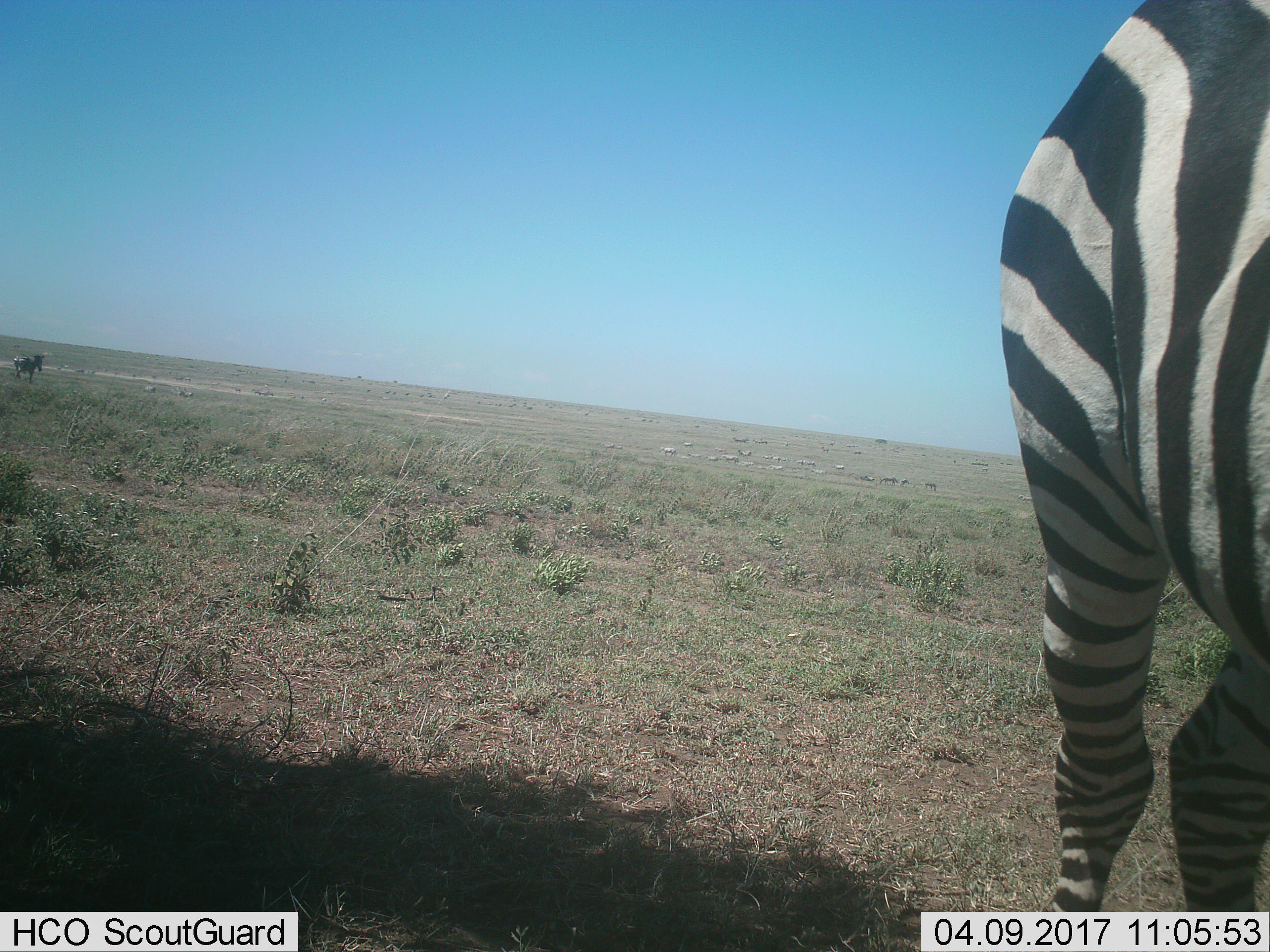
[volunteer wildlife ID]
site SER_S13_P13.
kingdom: Animalia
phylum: Chordata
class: Mammalia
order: Perissodactyla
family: Equidae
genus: Equus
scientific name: Equus quagga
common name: plains zebra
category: zebraplains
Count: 2.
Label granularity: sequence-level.